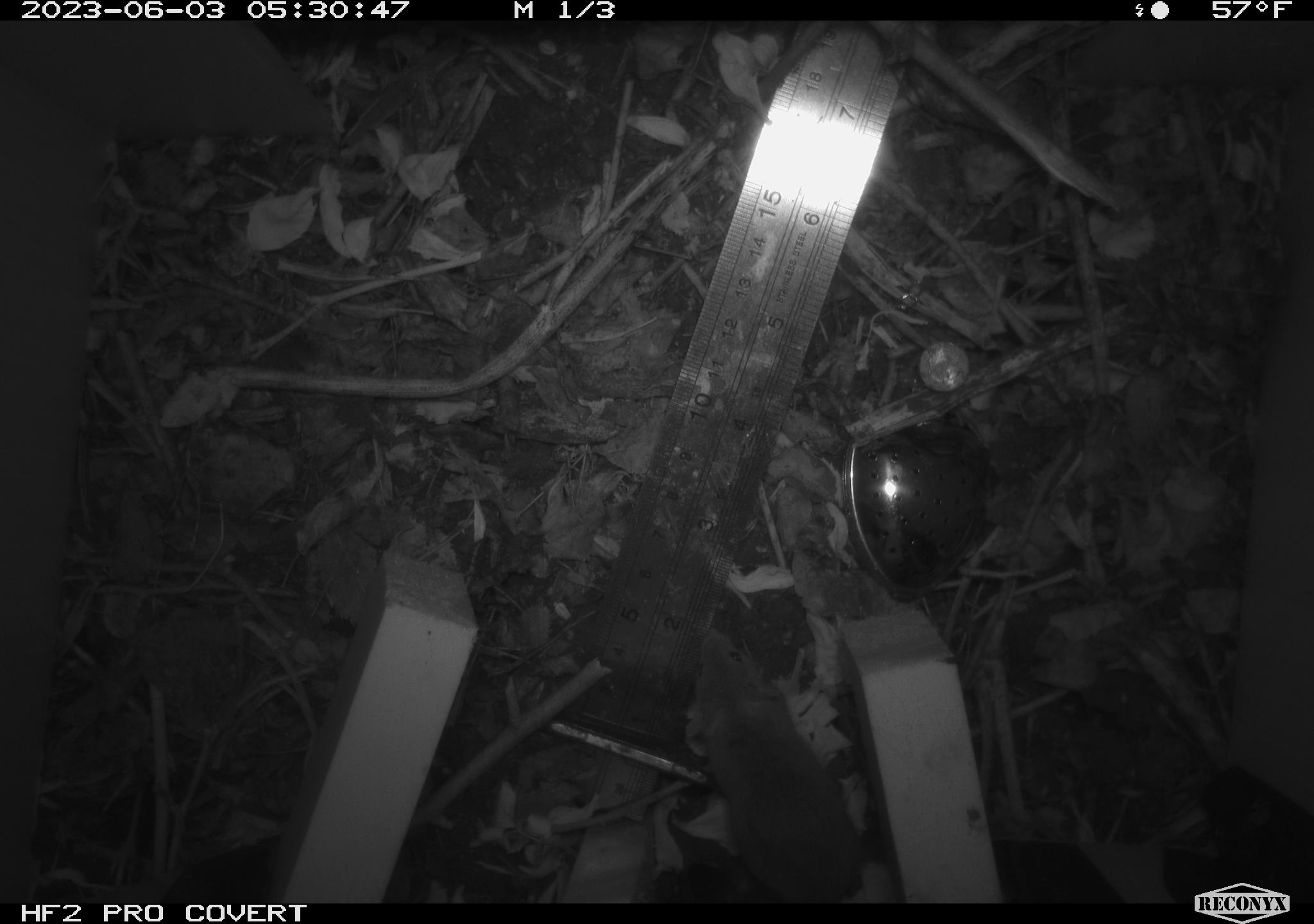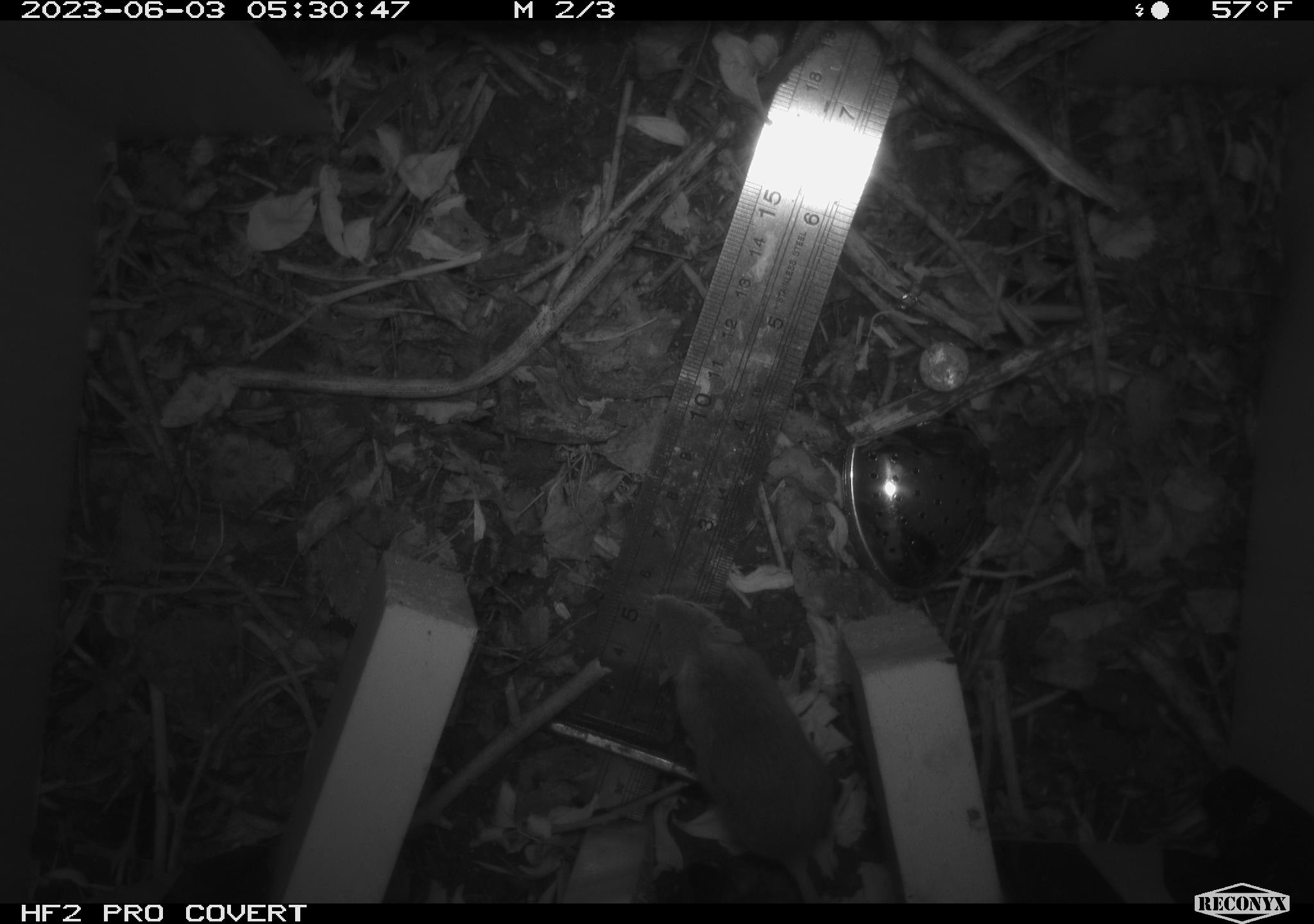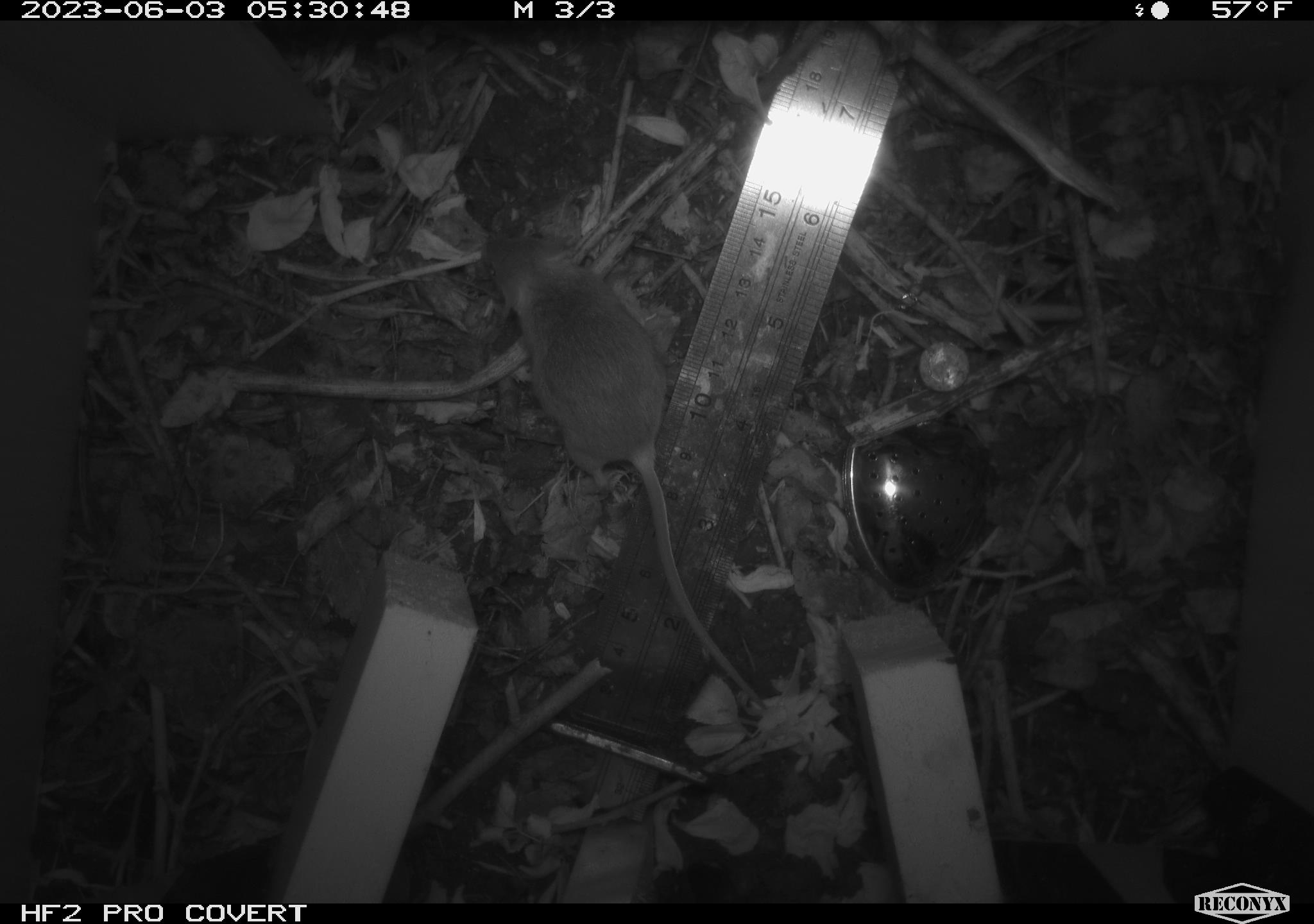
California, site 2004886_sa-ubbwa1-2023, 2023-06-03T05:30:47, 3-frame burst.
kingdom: Animalia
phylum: Chordata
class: Mammalia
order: Rodentia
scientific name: Rodentia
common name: rodent